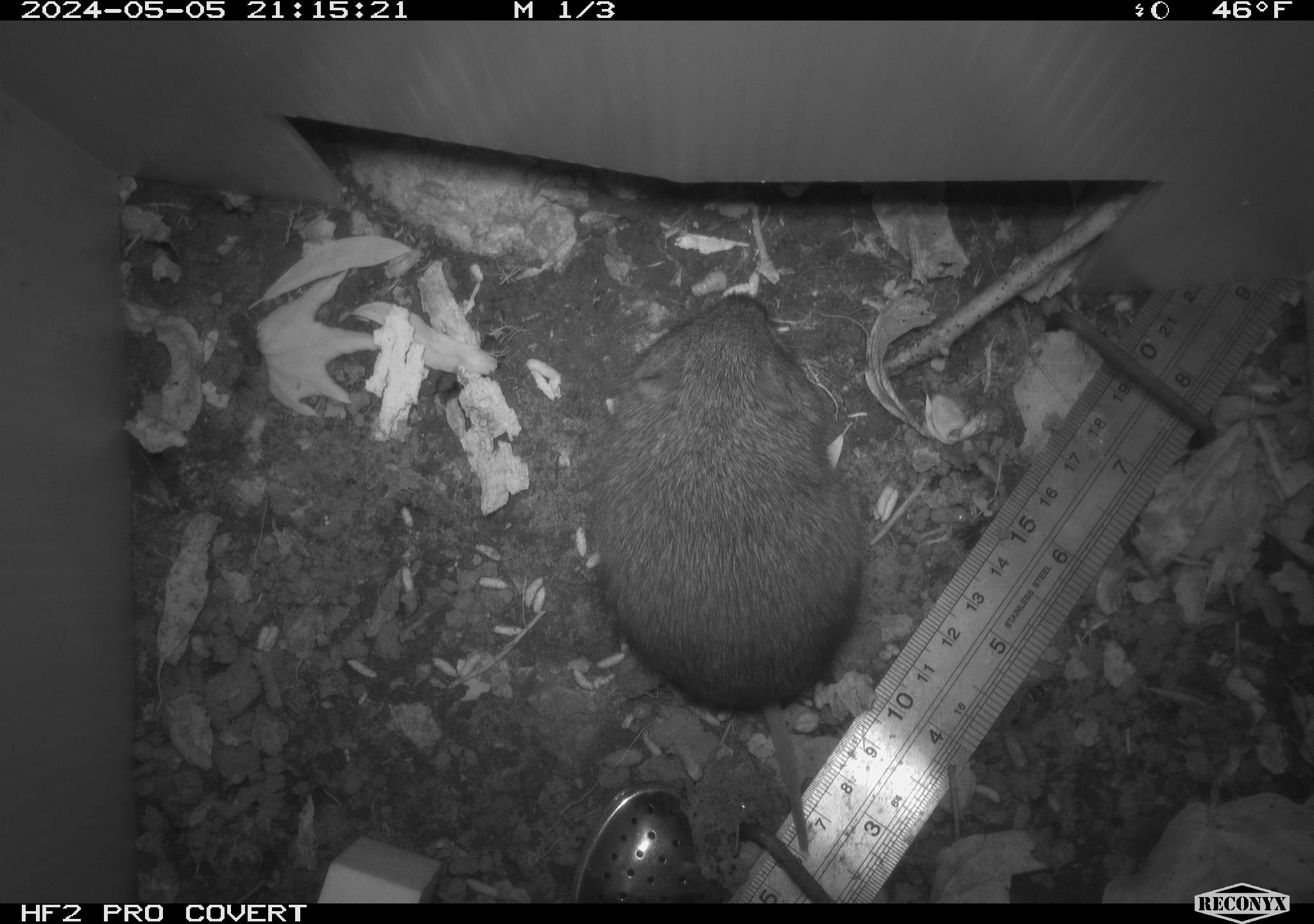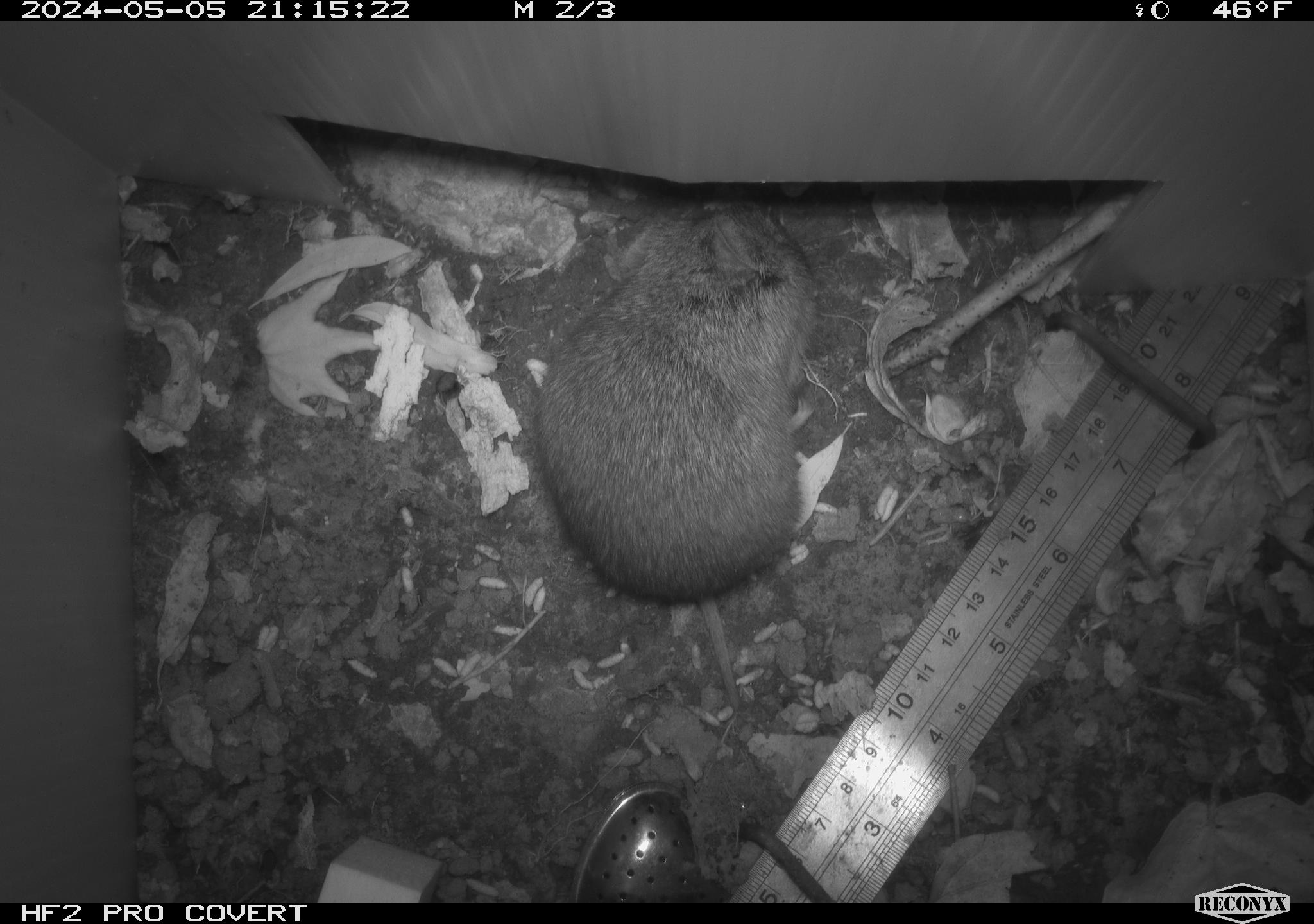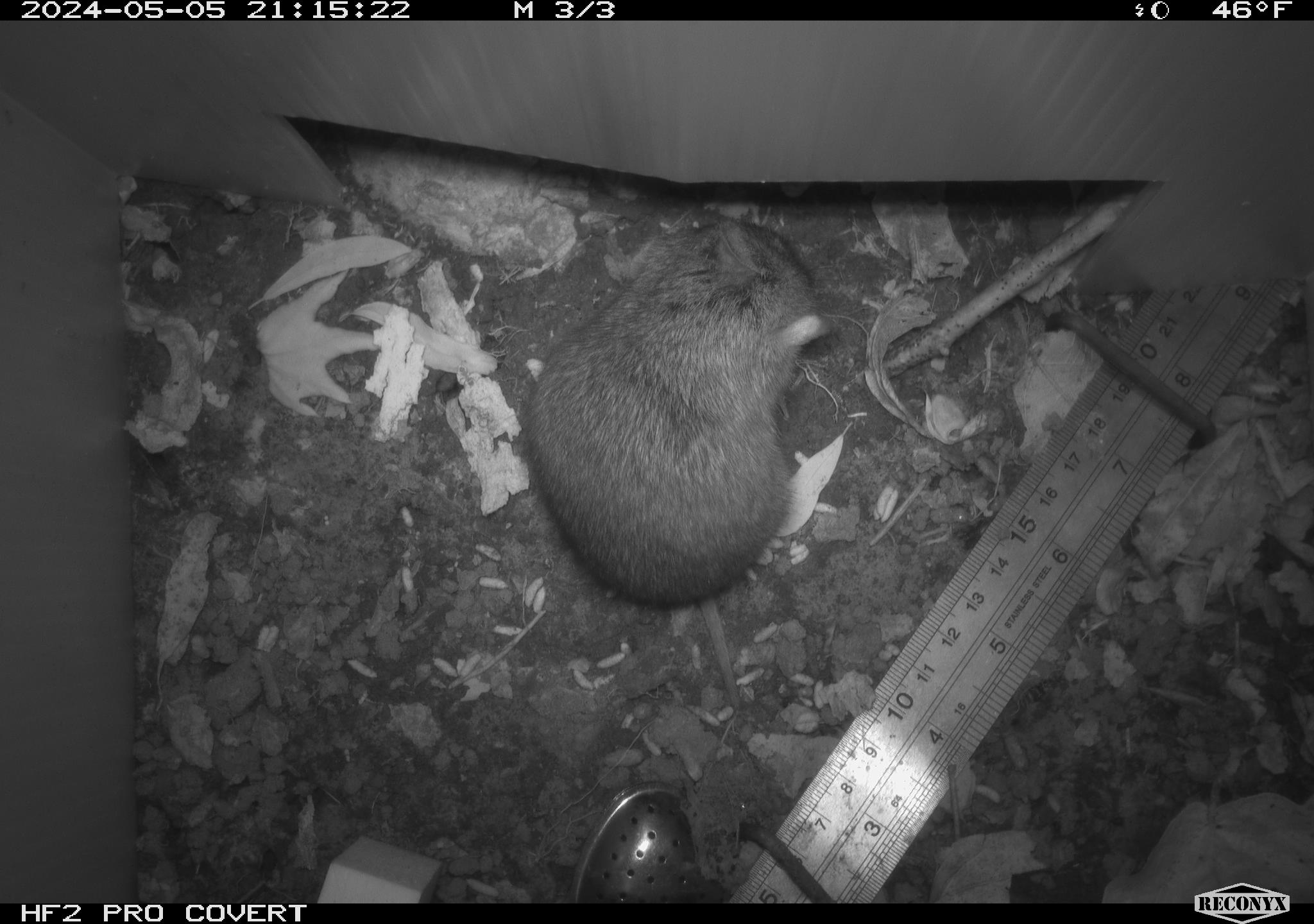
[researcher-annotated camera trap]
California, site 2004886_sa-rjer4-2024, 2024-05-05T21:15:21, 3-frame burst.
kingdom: Animalia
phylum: Chordata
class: Mammalia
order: Eulipotyphla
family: Soricidae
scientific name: Soricidae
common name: shrews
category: soricidae family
Soricidae family (shrews) (Soricidae).